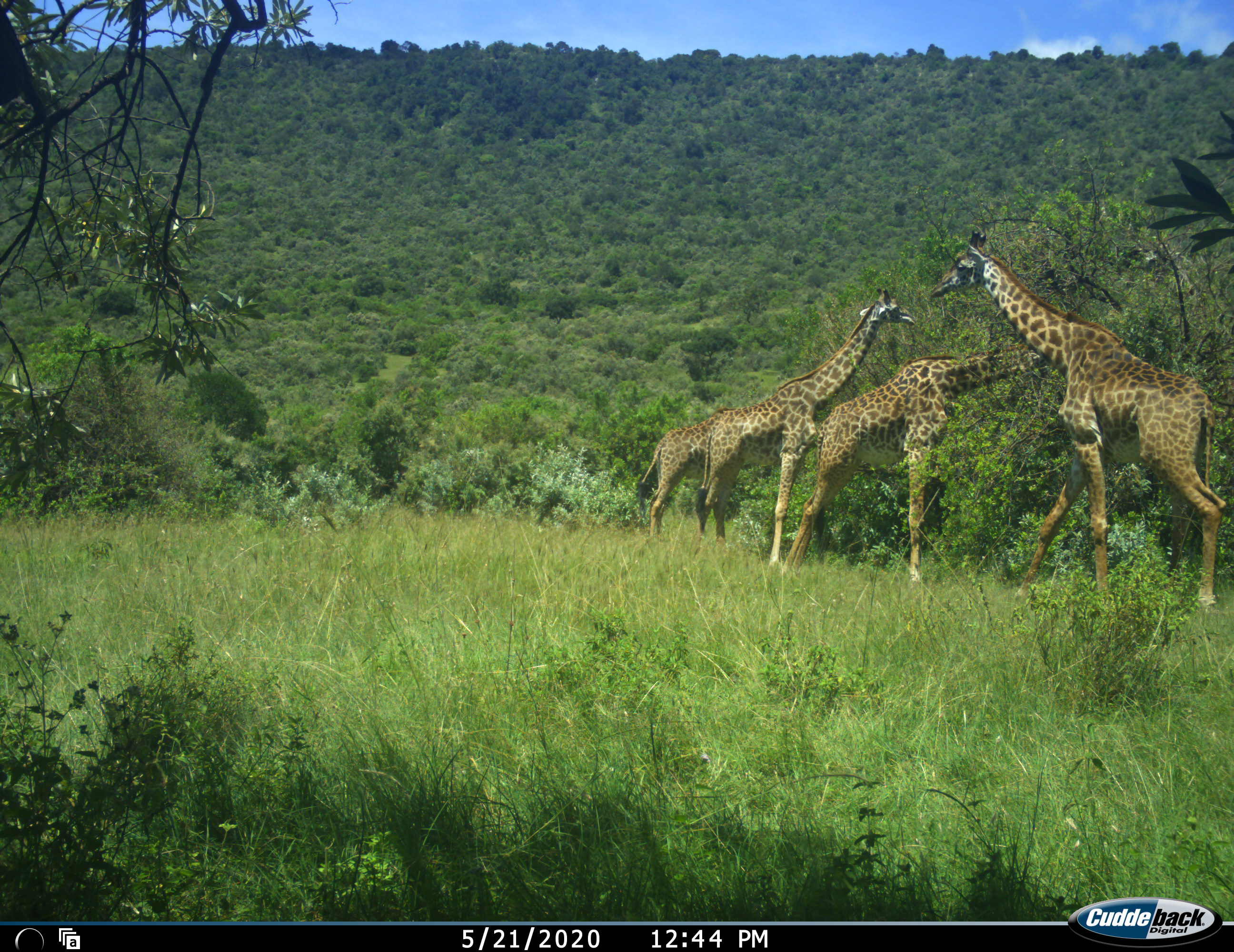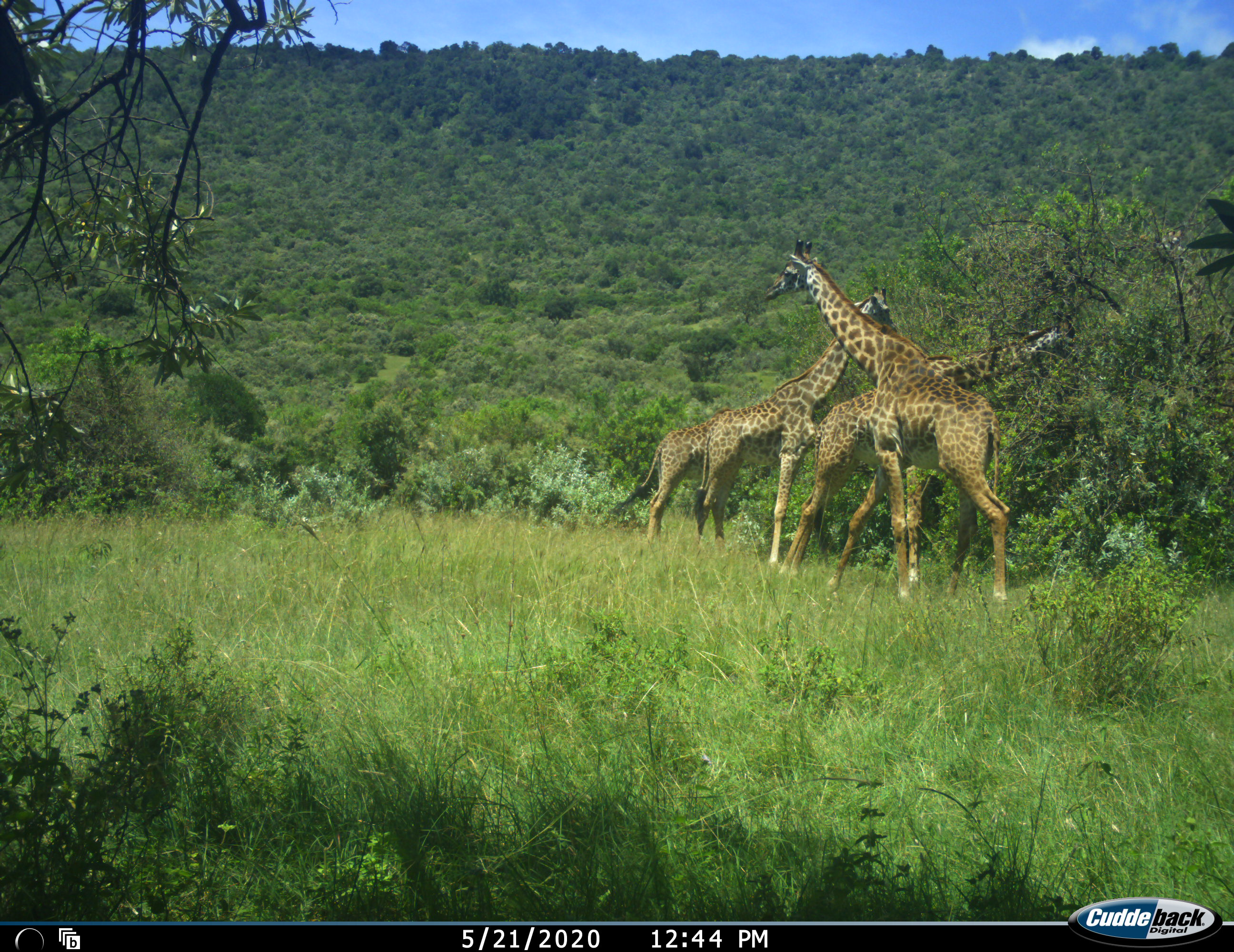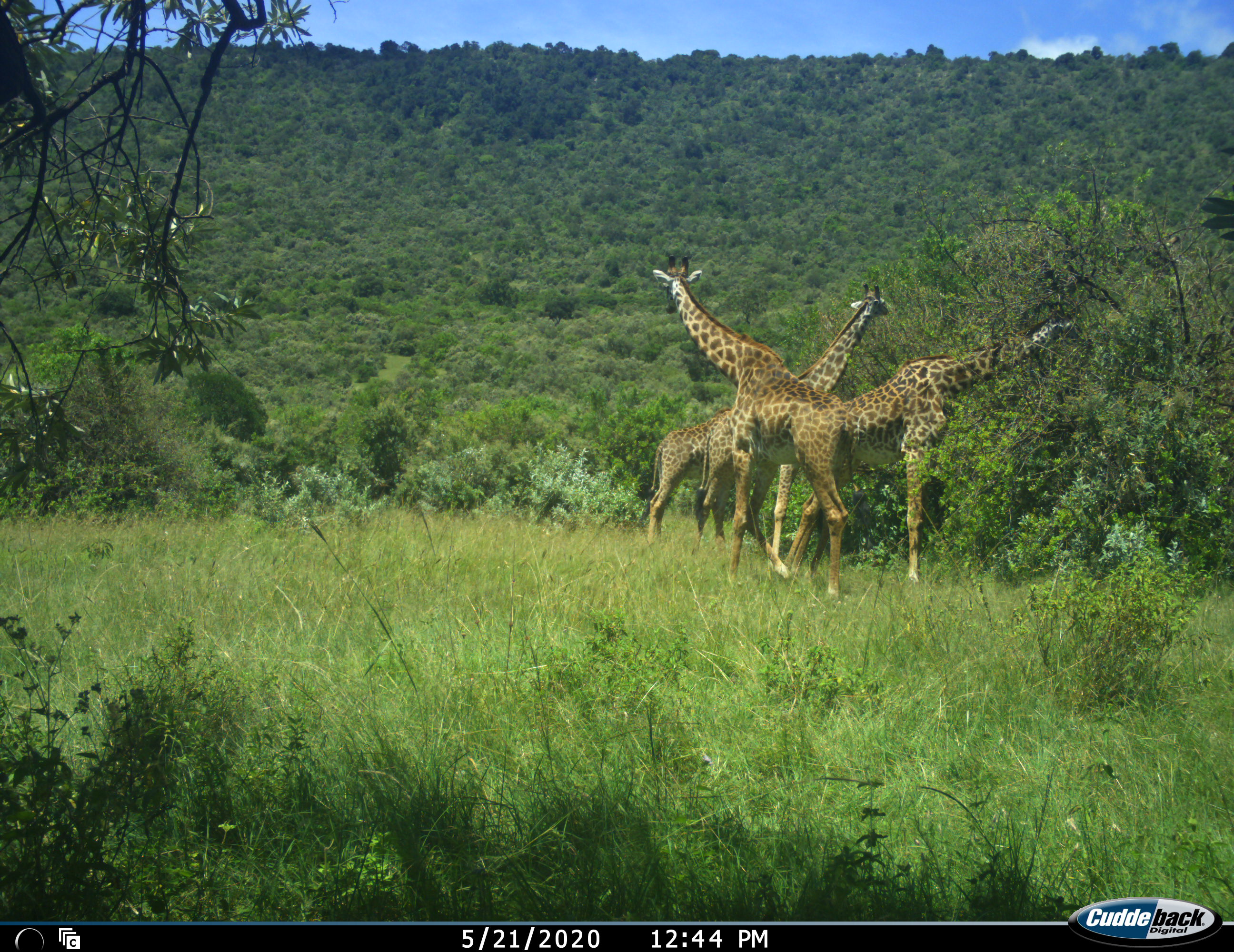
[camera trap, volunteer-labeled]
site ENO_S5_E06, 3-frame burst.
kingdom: Animalia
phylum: Chordata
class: Mammalia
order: Artiodactyla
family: Giraffidae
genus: Giraffa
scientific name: Giraffa camelopardalis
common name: giraffe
Giraffe (Giraffa camelopardalis), count 4. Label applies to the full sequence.